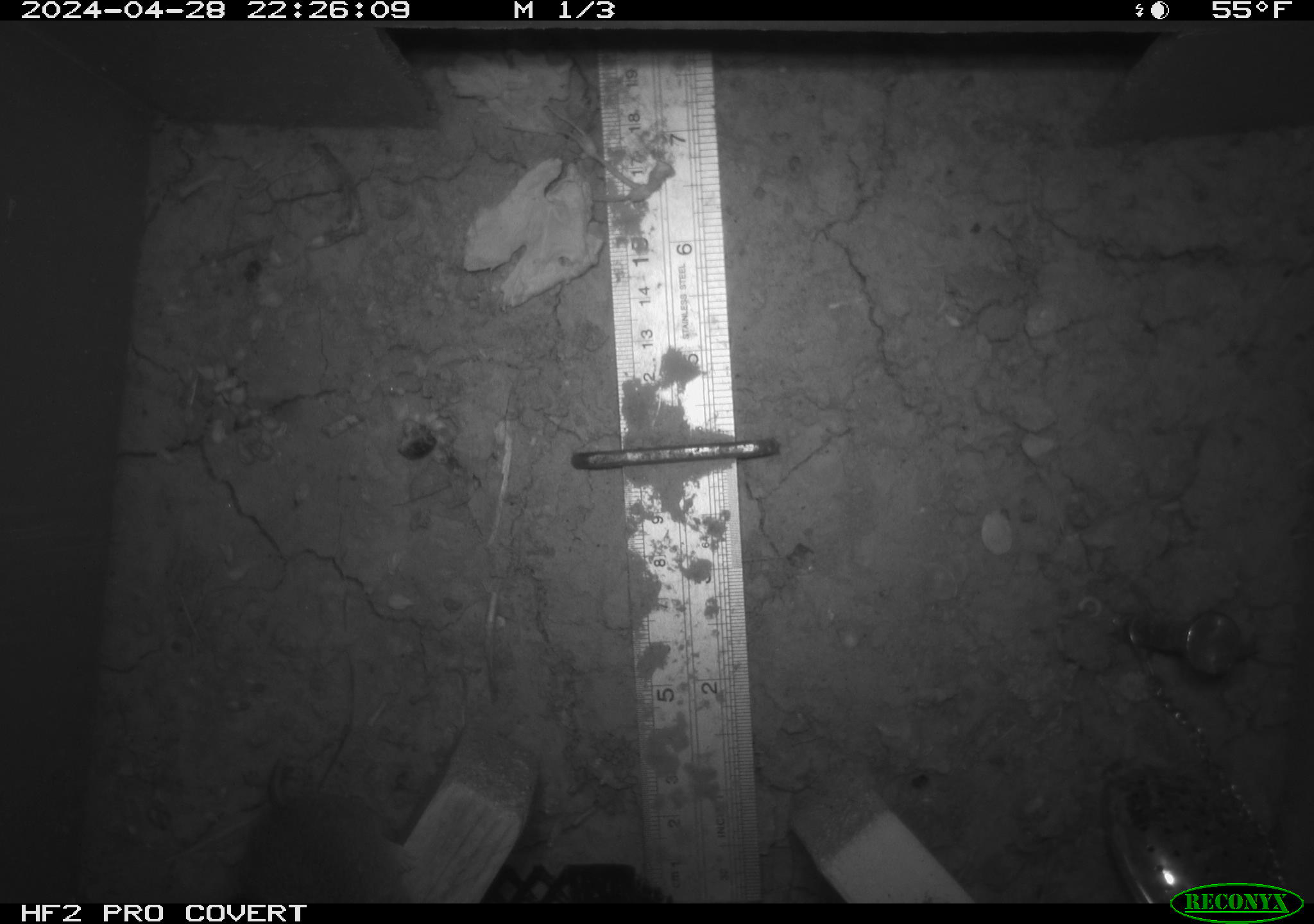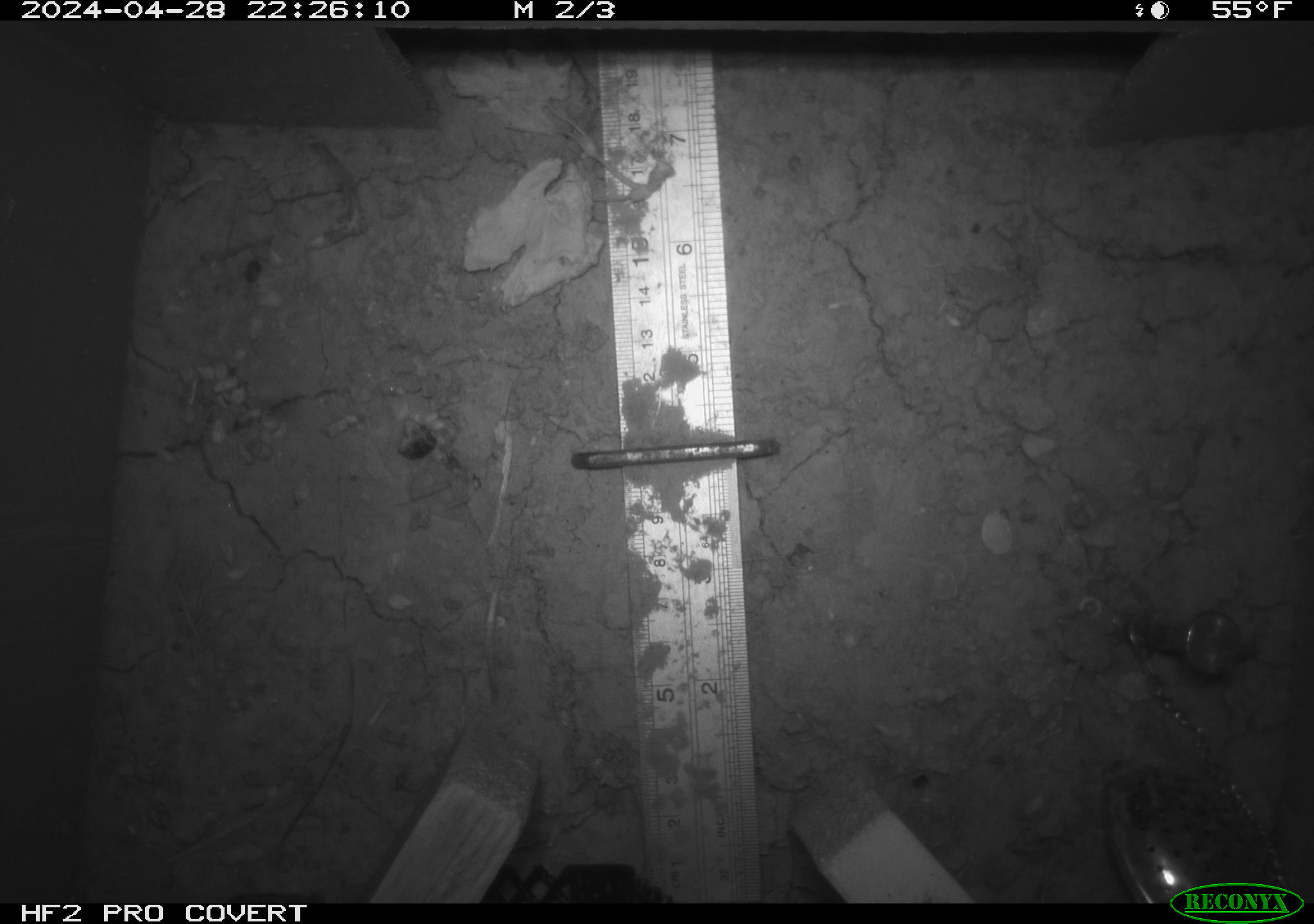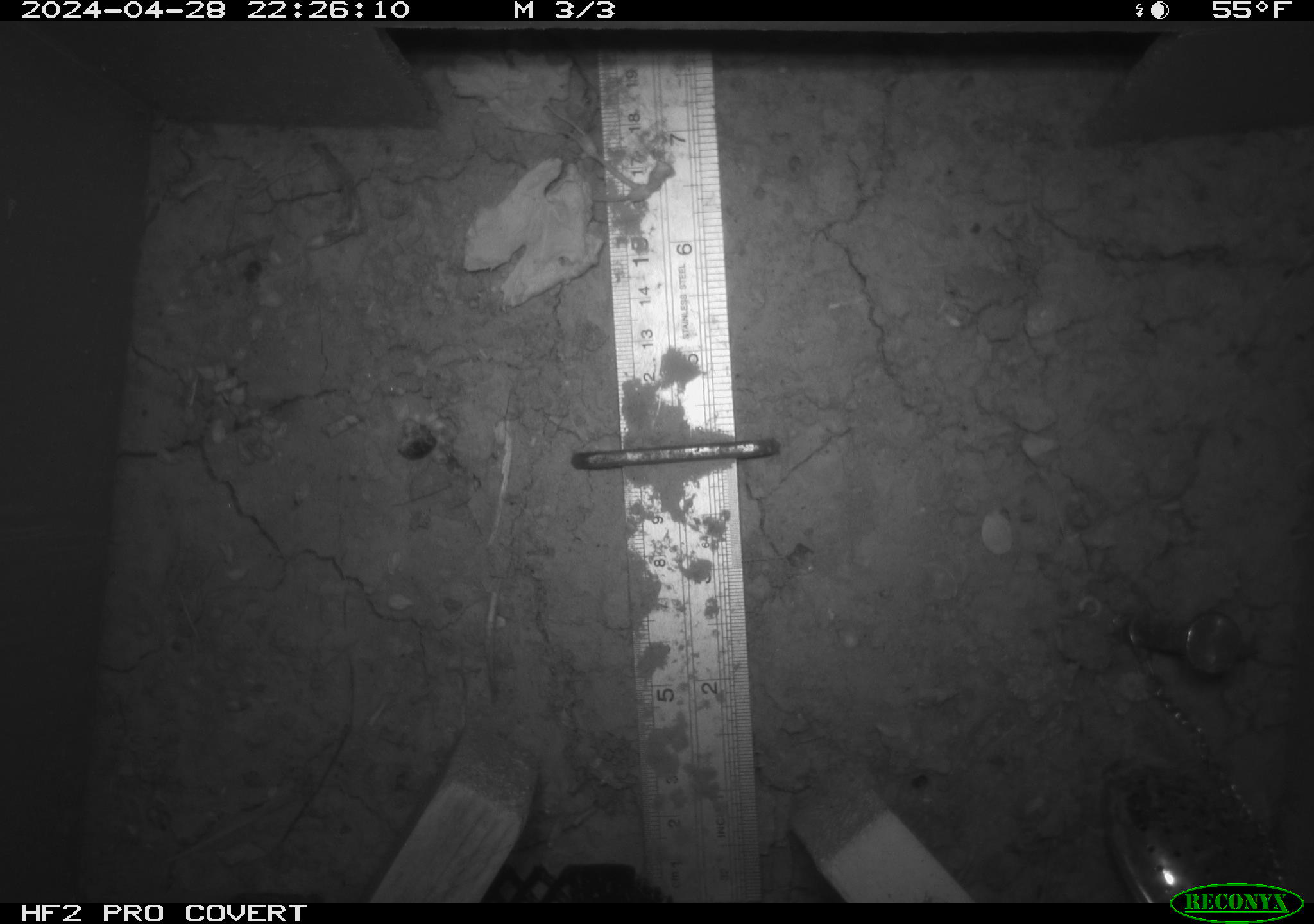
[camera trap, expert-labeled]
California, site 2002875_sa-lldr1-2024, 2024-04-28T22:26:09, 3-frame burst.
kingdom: Animalia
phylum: Chordata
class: Mammalia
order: Rodentia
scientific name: Rodentia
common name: mouse species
Mouse species (Rodentia).